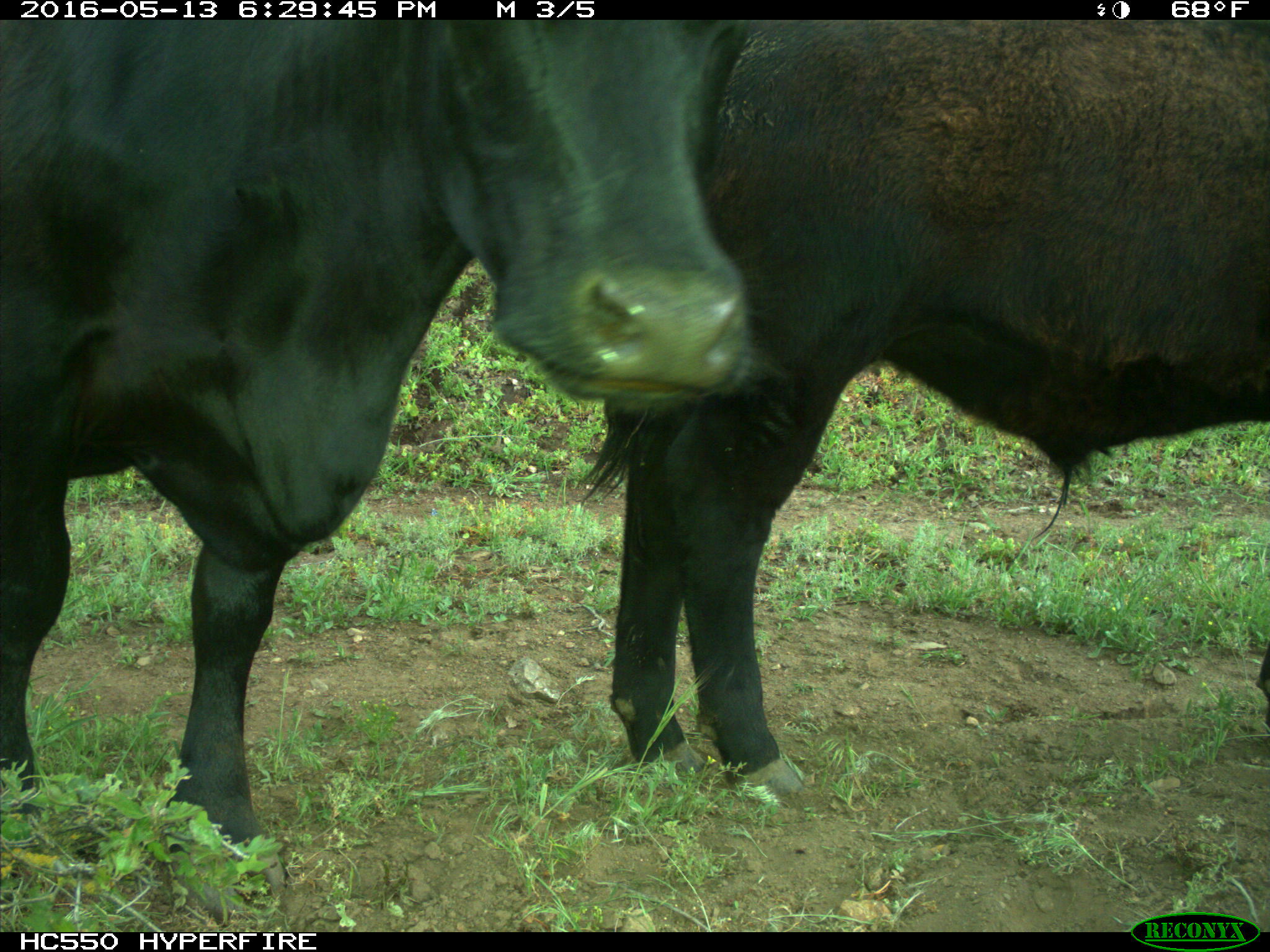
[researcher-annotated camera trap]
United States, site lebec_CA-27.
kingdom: Animalia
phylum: Chordata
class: Mammalia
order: Artiodactyla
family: Bovidae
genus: Bos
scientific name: Bos taurus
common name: domestic cow